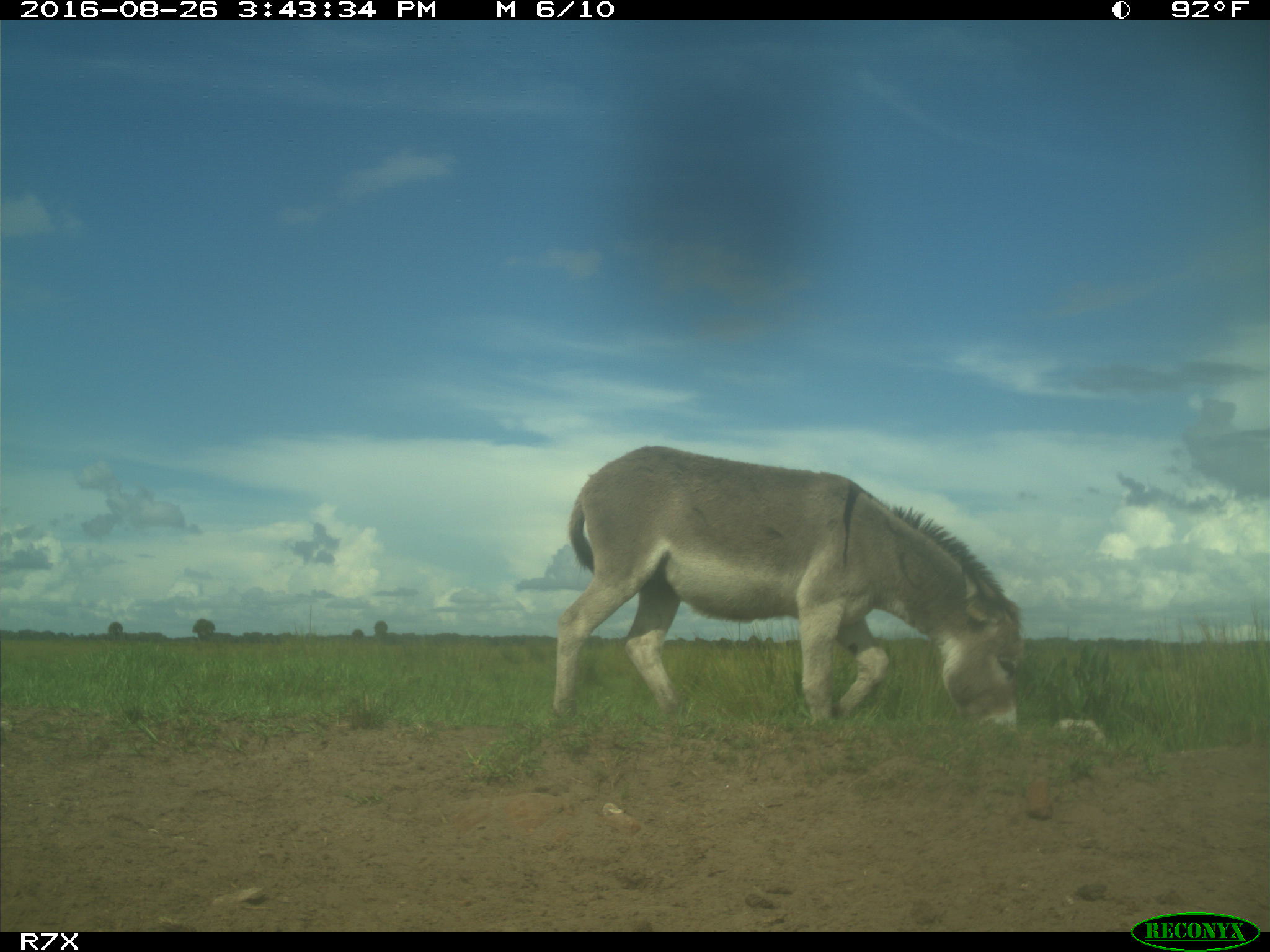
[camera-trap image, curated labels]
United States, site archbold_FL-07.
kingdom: Animalia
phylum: Chordata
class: Mammalia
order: Perissodactyla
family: Equidae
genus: Equus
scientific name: Equus africanus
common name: african wild ass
Equus africanus (african wild ass).